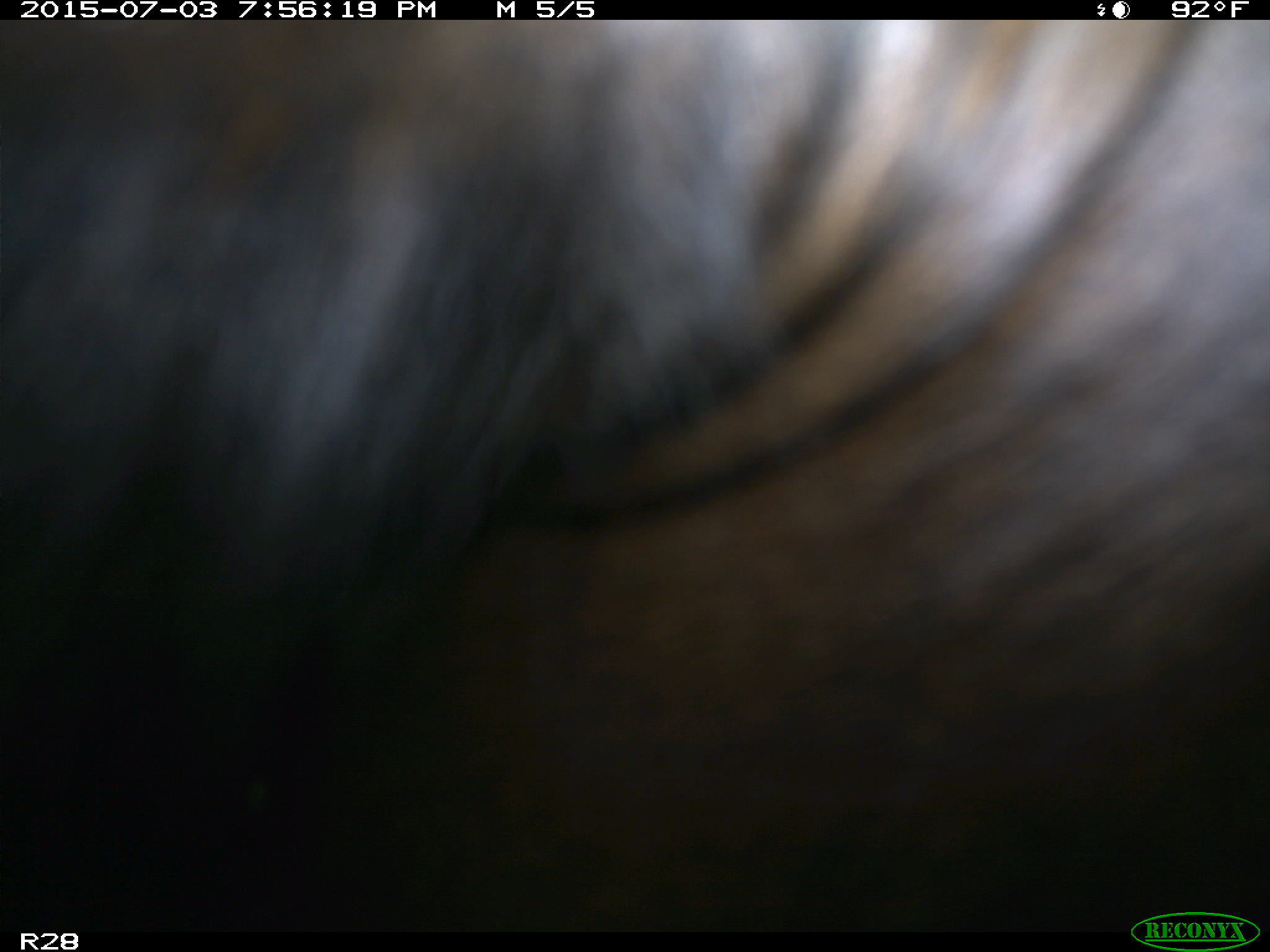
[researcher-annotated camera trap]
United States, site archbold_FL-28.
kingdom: Animalia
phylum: Chordata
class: Mammalia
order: Artiodactyla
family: Bovidae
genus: Bos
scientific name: Bos taurus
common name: domestic cow